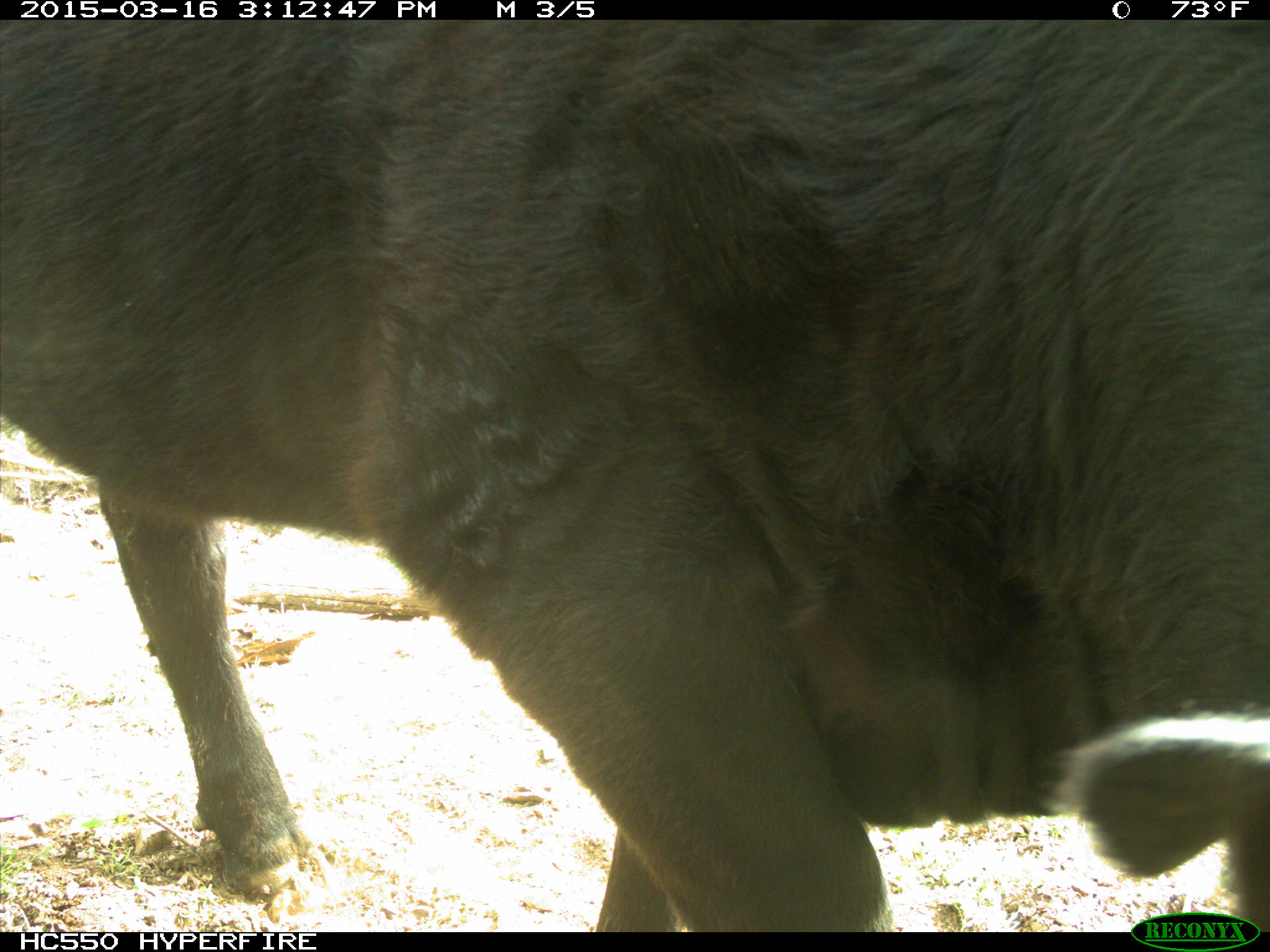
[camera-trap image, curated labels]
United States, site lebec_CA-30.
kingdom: Animalia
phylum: Chordata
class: Mammalia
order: Artiodactyla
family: Bovidae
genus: Bos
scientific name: Bos taurus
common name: domestic cow